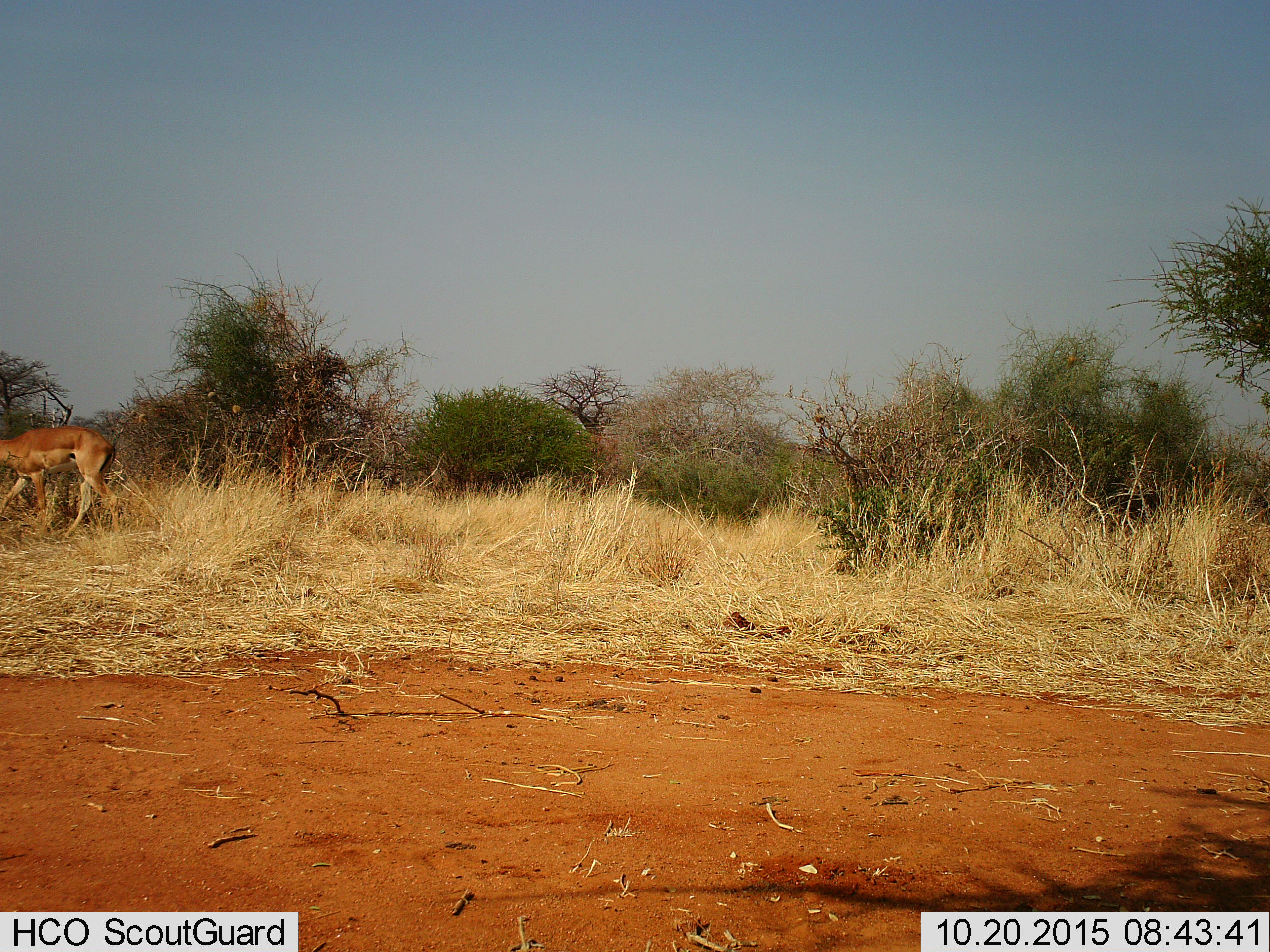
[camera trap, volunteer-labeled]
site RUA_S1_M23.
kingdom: Animalia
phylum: Chordata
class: Mammalia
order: Artiodactyla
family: Bovidae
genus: Aepyceros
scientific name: Aepyceros melampus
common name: impala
Impala (Aepyceros melampus), count 1. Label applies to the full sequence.